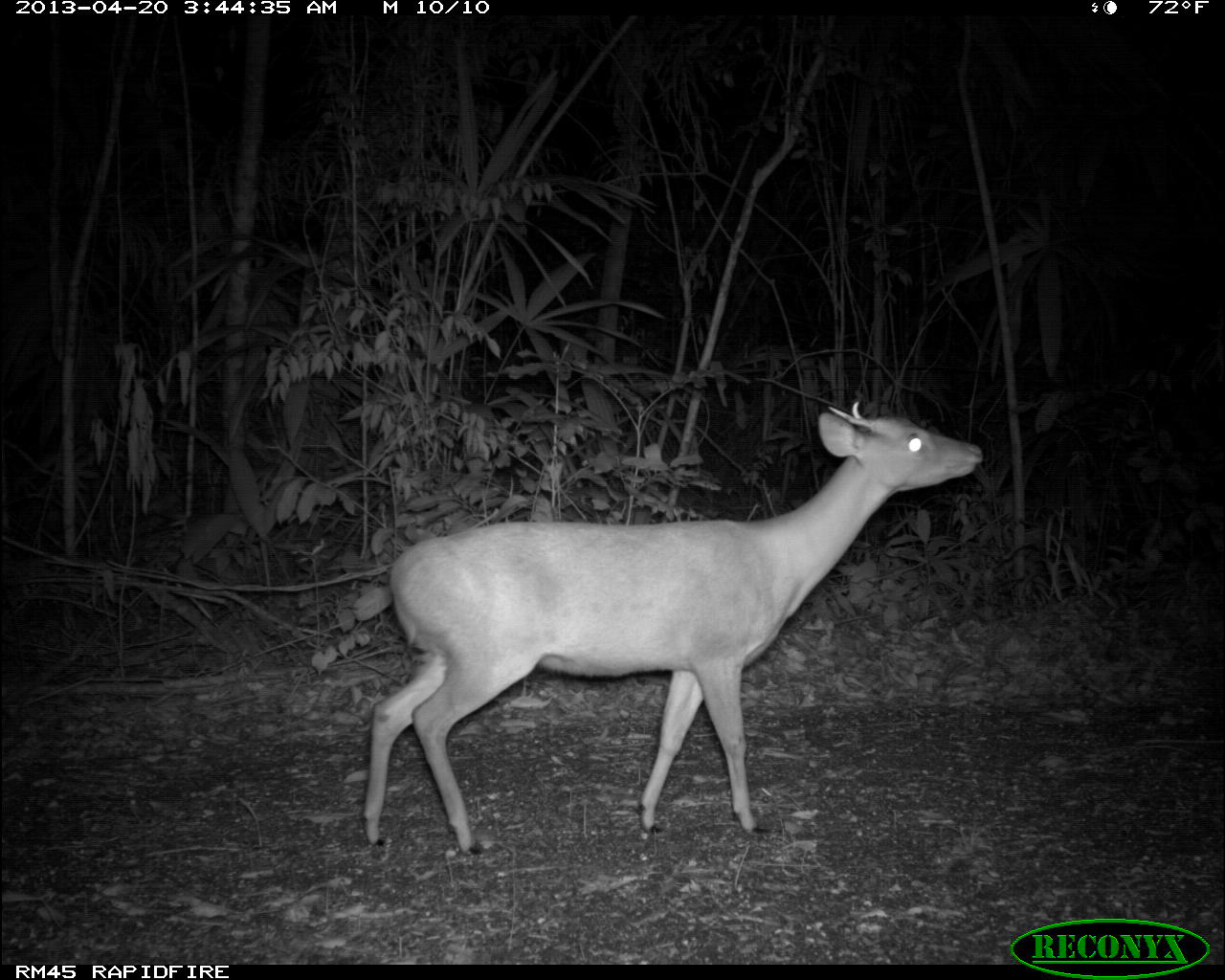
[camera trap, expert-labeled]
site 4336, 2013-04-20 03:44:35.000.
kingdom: Animalia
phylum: Chordata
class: Mammalia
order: Artiodactyla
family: Cervidae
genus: Mazama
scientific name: Mazama temama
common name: central american red brocket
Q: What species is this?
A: Mazama temama (central american red brocket).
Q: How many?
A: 1.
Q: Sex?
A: Male.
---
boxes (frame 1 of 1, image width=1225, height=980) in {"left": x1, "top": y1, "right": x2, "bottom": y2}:
mazama temama: {"left": 359, "top": 400, "right": 984, "bottom": 855}